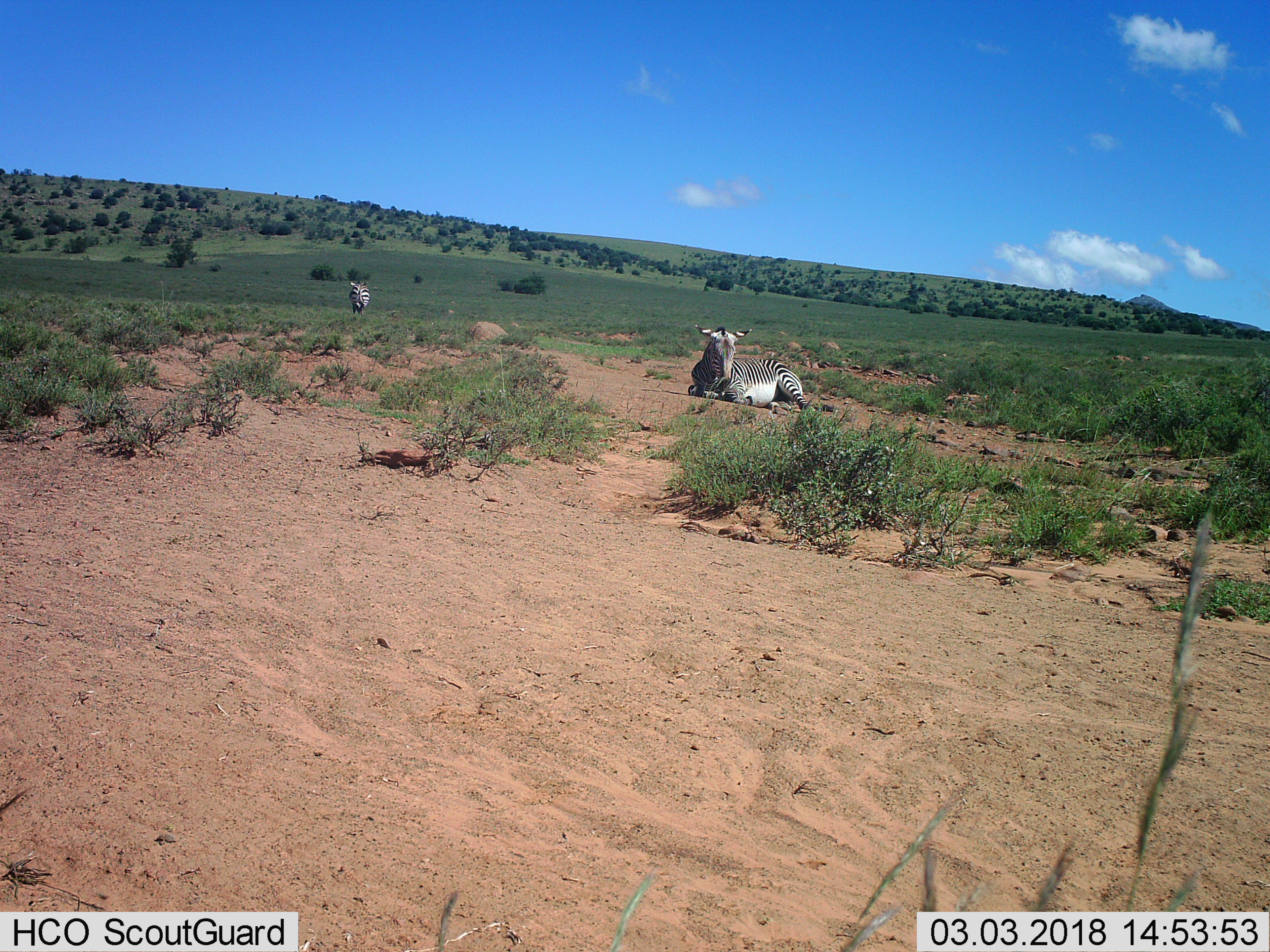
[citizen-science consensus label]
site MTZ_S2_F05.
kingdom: Animalia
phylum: Chordata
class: Mammalia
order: Perissodactyla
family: Equidae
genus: Equus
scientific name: Equus zebra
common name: mountain zebra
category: zebramountain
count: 2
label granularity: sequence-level